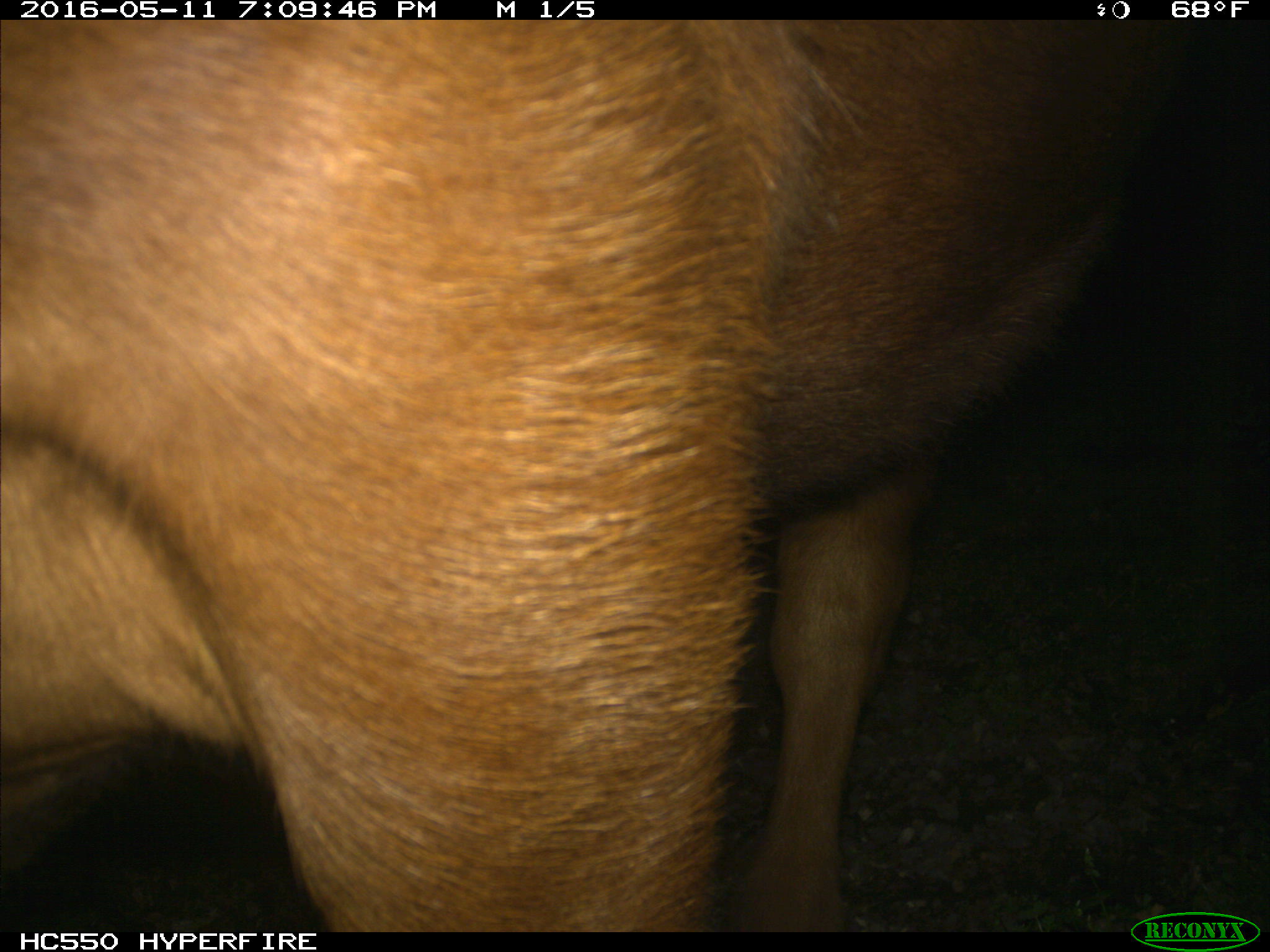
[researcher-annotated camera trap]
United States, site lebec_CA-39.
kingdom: Animalia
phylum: Chordata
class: Mammalia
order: Artiodactyla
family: Bovidae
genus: Bos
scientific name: Bos taurus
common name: domestic cow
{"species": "Bos taurus (domestic cow)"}